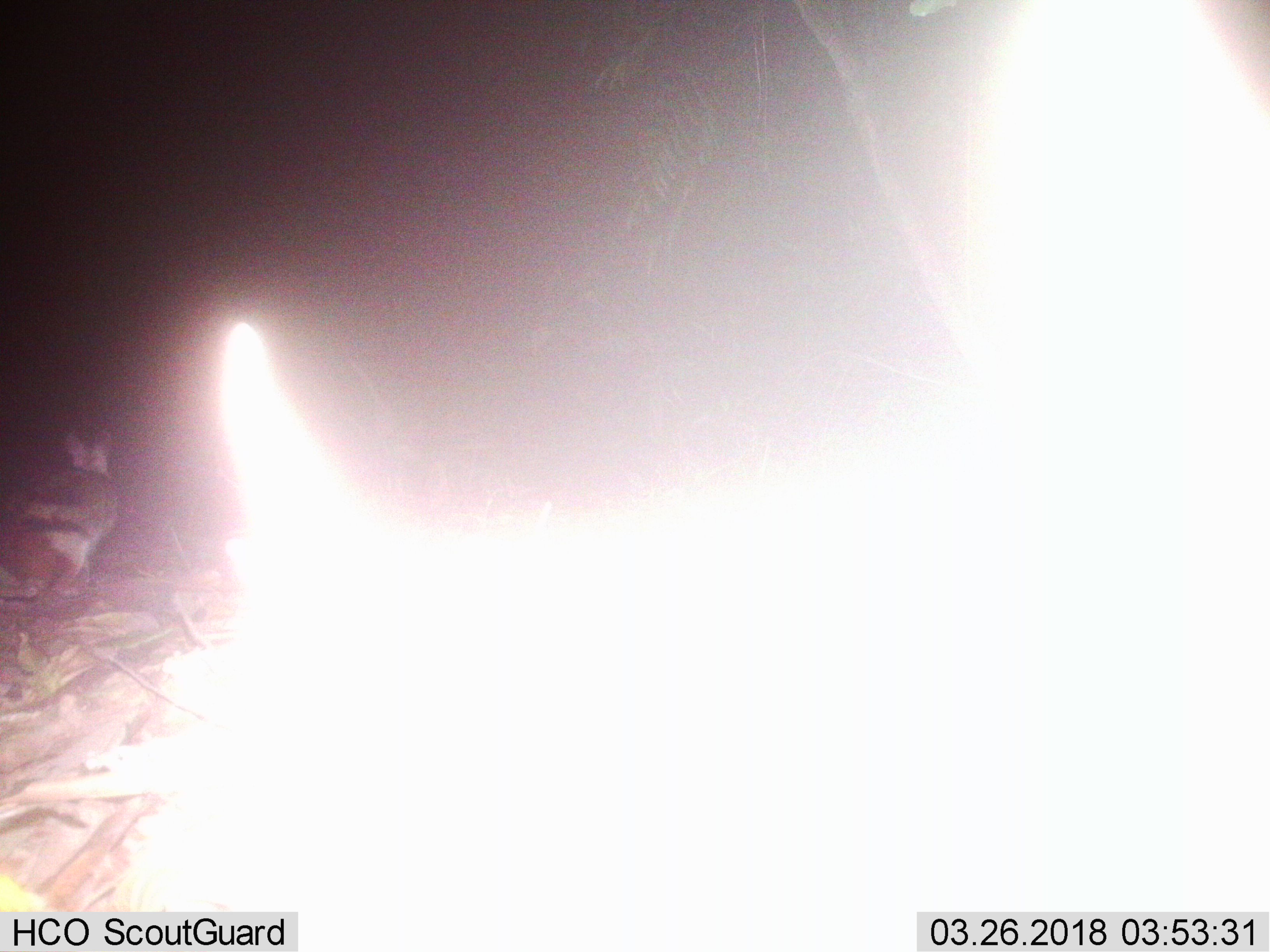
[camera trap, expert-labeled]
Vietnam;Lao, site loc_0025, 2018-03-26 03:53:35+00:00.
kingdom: Animalia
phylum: Chordata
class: Mammalia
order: Lagomorpha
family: Leporidae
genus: Nesolagus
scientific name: Nesolagus timminsi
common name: annamite striped rabbit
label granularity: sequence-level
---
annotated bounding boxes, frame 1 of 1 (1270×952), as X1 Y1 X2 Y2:
annamite striped rabbit: 0 428 113 598